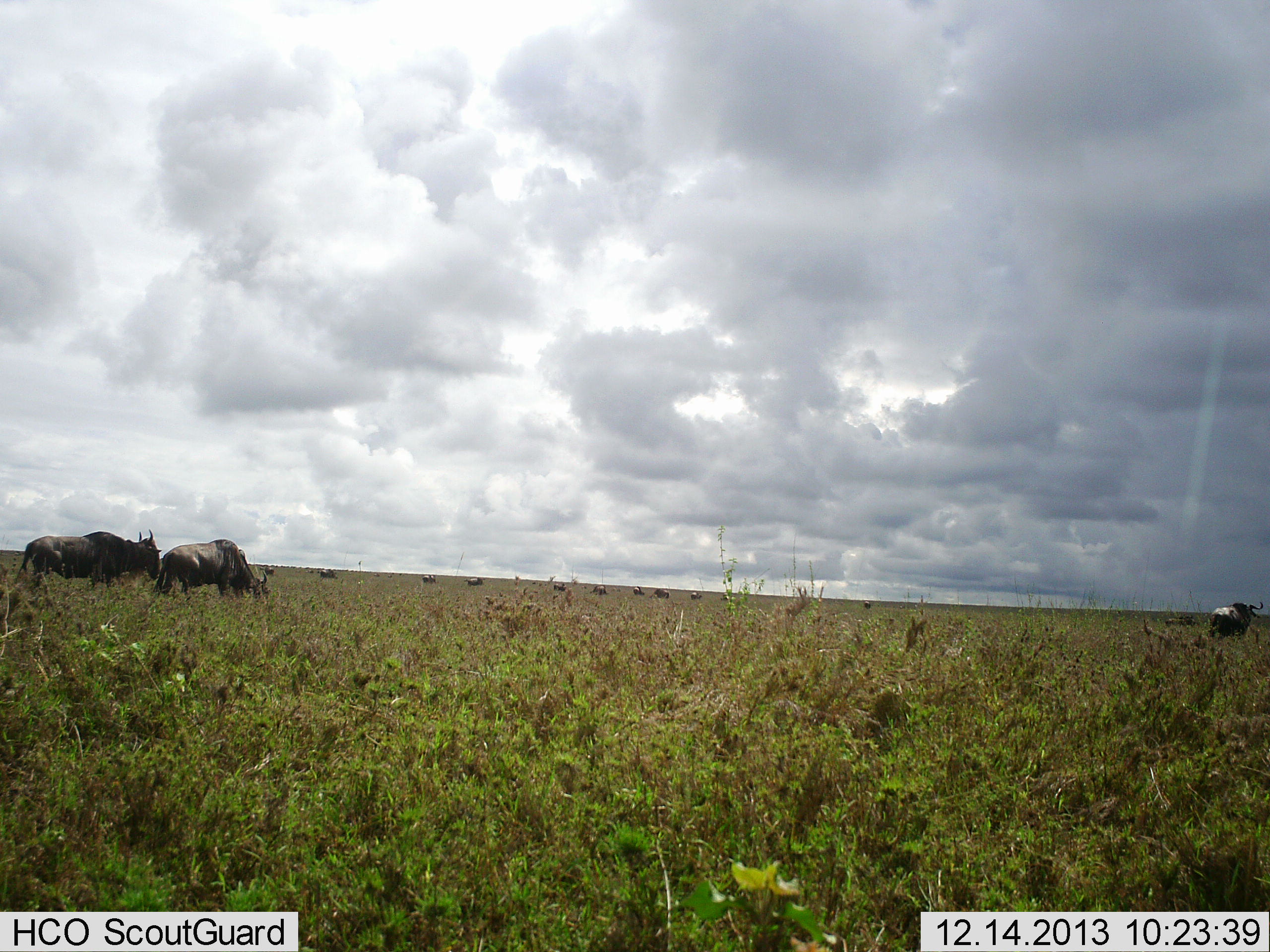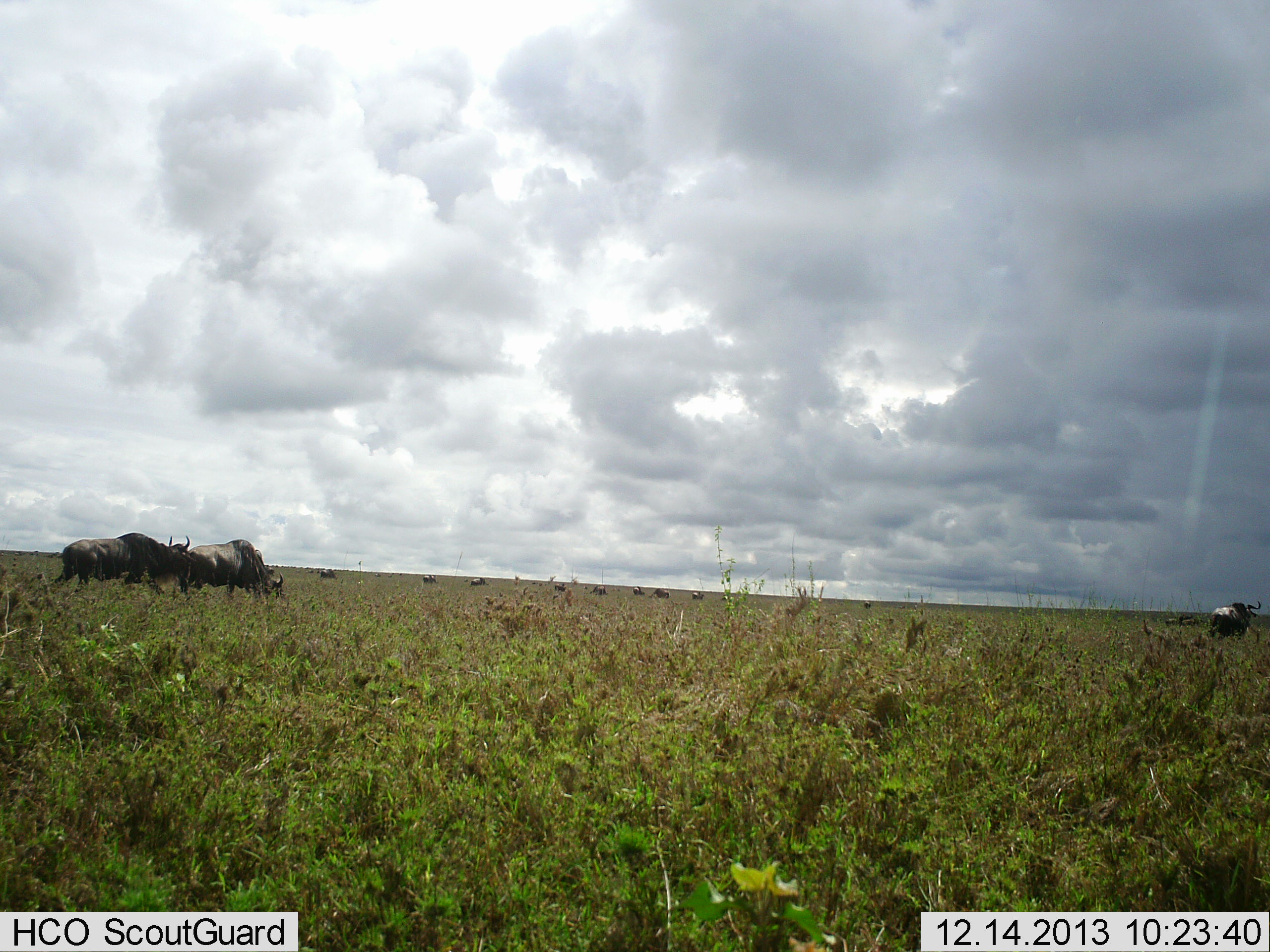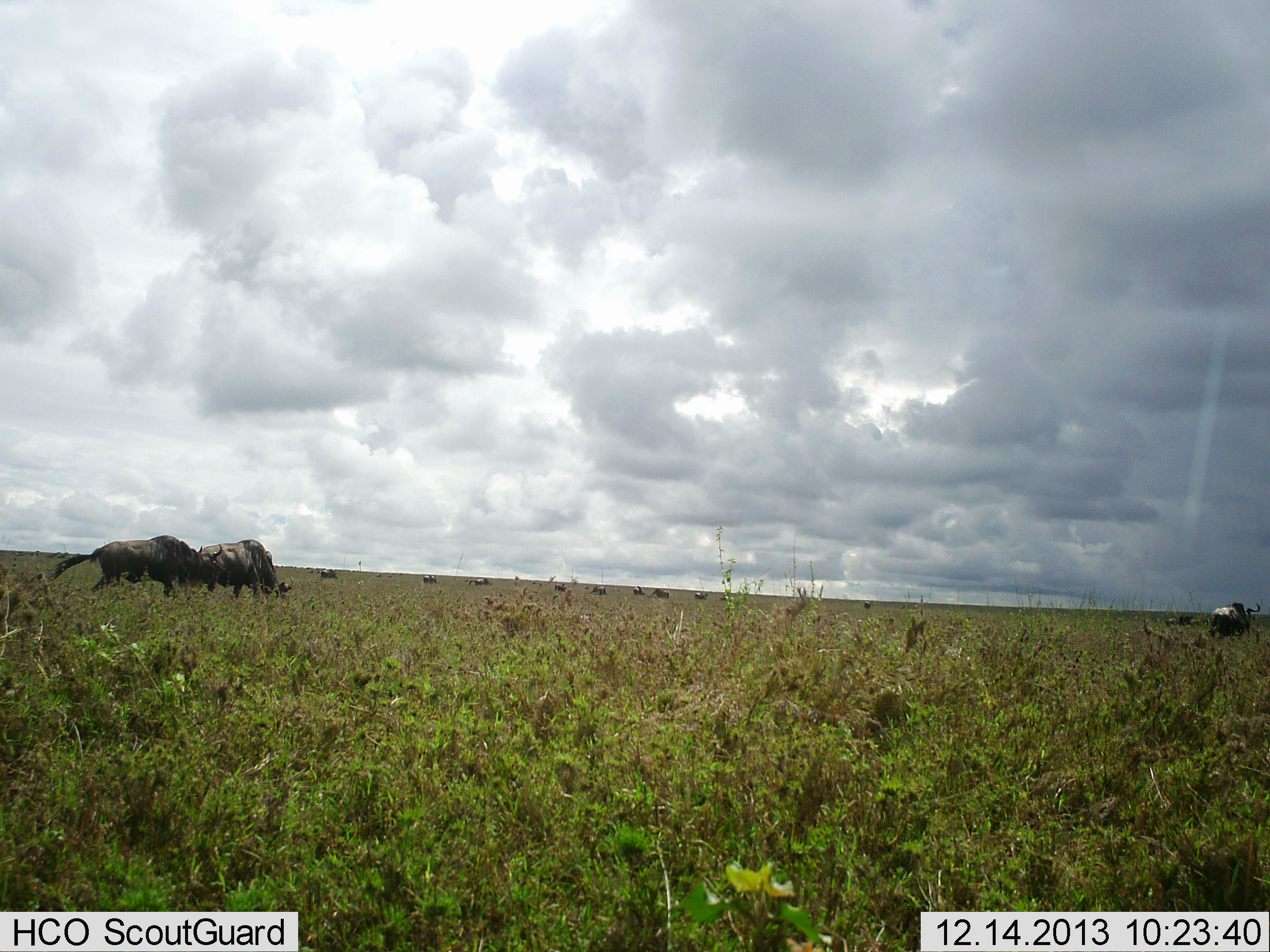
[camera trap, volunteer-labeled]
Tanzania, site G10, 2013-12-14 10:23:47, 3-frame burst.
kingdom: Animalia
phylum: Chordata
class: Mammalia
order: Artiodactyla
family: Bovidae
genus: Connochaetes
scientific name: Connochaetes taurinus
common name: blue wildebeest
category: wildebeest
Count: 11-50.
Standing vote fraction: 40%.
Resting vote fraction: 0%.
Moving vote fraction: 70%.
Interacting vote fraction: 0%.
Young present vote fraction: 0%.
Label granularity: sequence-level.